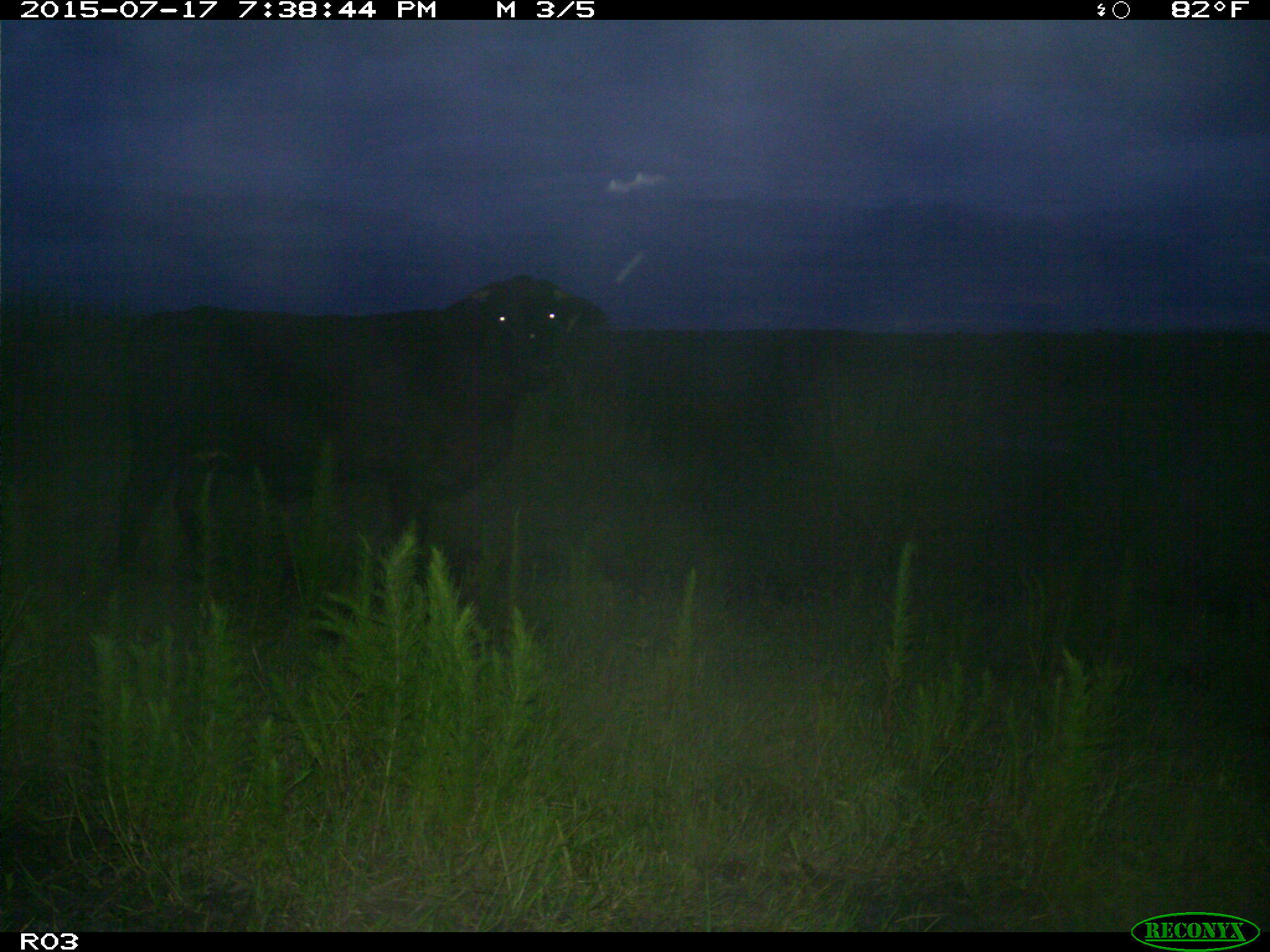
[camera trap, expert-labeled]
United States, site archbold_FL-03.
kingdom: Animalia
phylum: Chordata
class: Mammalia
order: Artiodactyla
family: Bovidae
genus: Bos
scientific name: Bos taurus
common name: domestic cow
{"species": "Bos taurus (domestic cow)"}